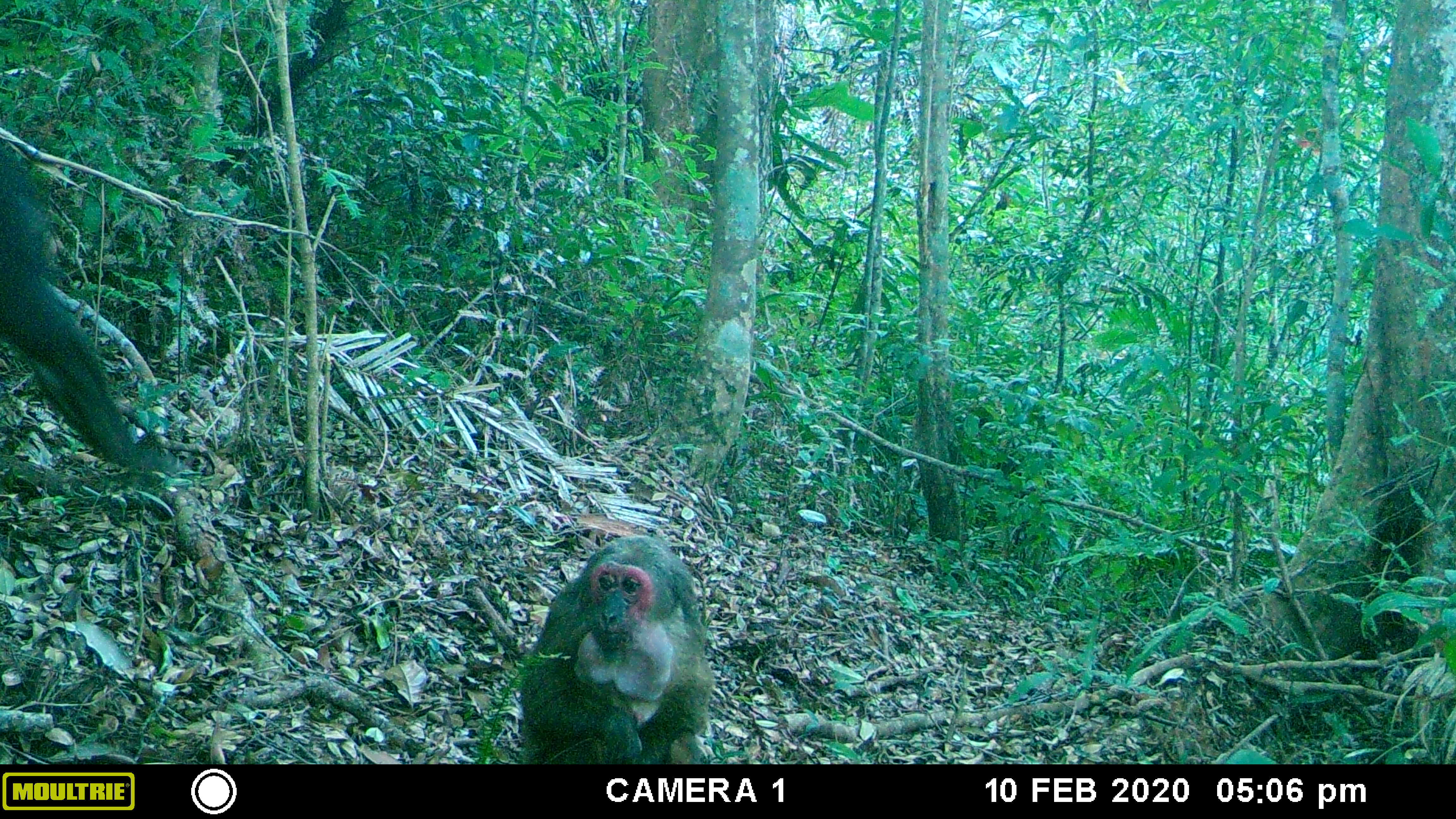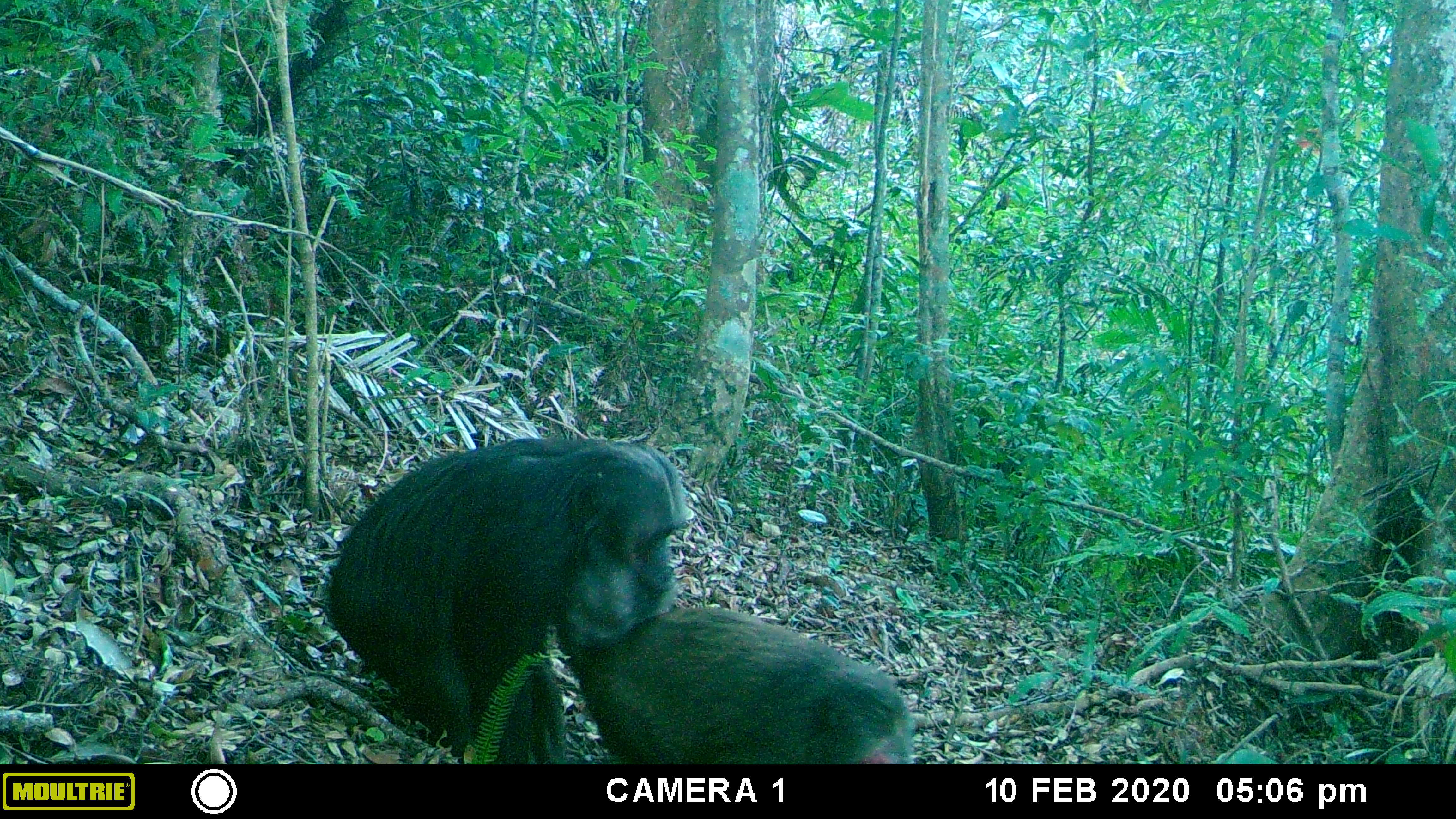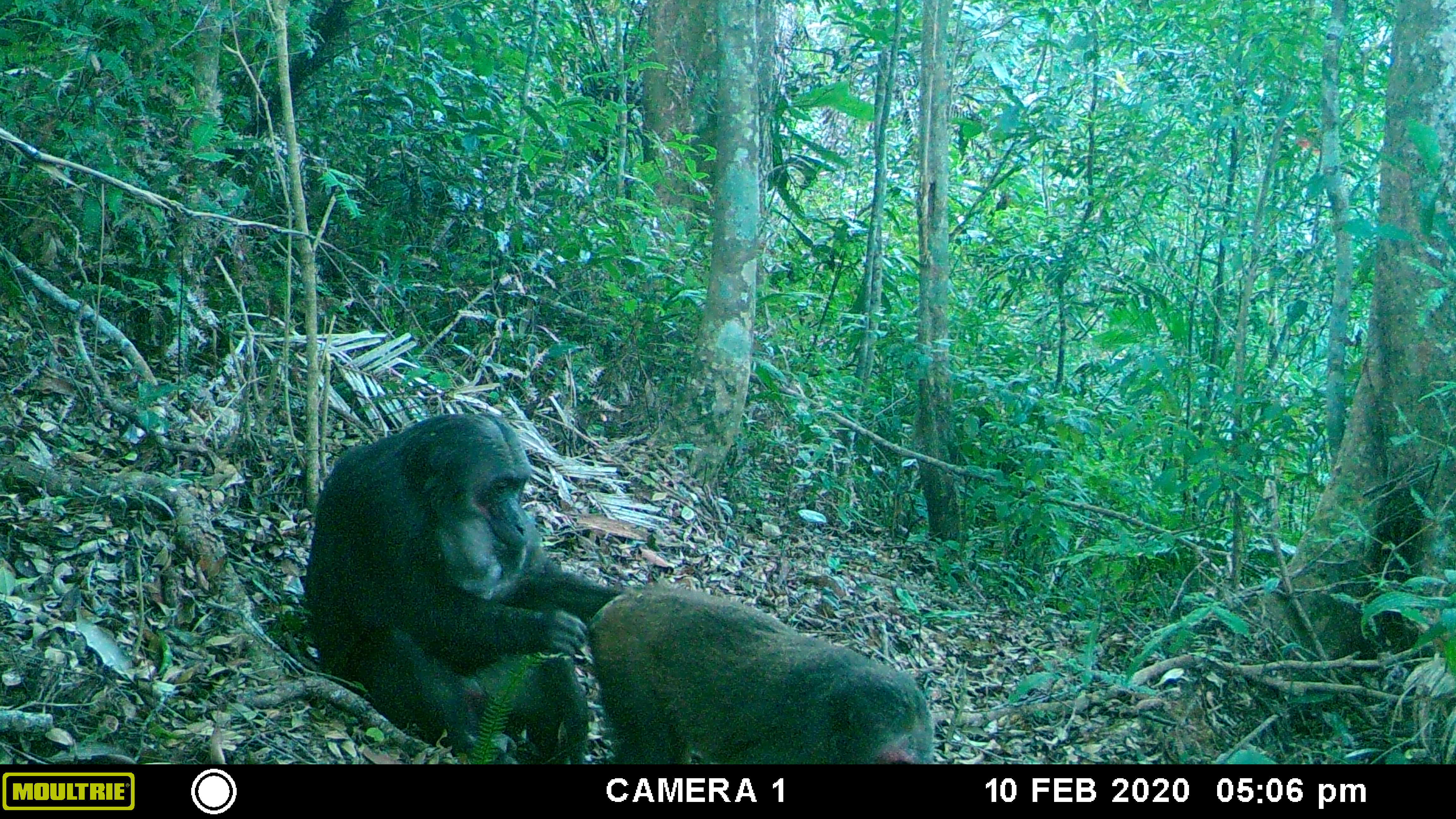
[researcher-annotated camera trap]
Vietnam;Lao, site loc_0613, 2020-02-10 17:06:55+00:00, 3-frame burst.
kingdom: Animalia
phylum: Chordata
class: Mammalia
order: Primates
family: Cercopithecidae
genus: Macaca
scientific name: Macaca arctoides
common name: stump-tailed macaque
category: stump tailed macaque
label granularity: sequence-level